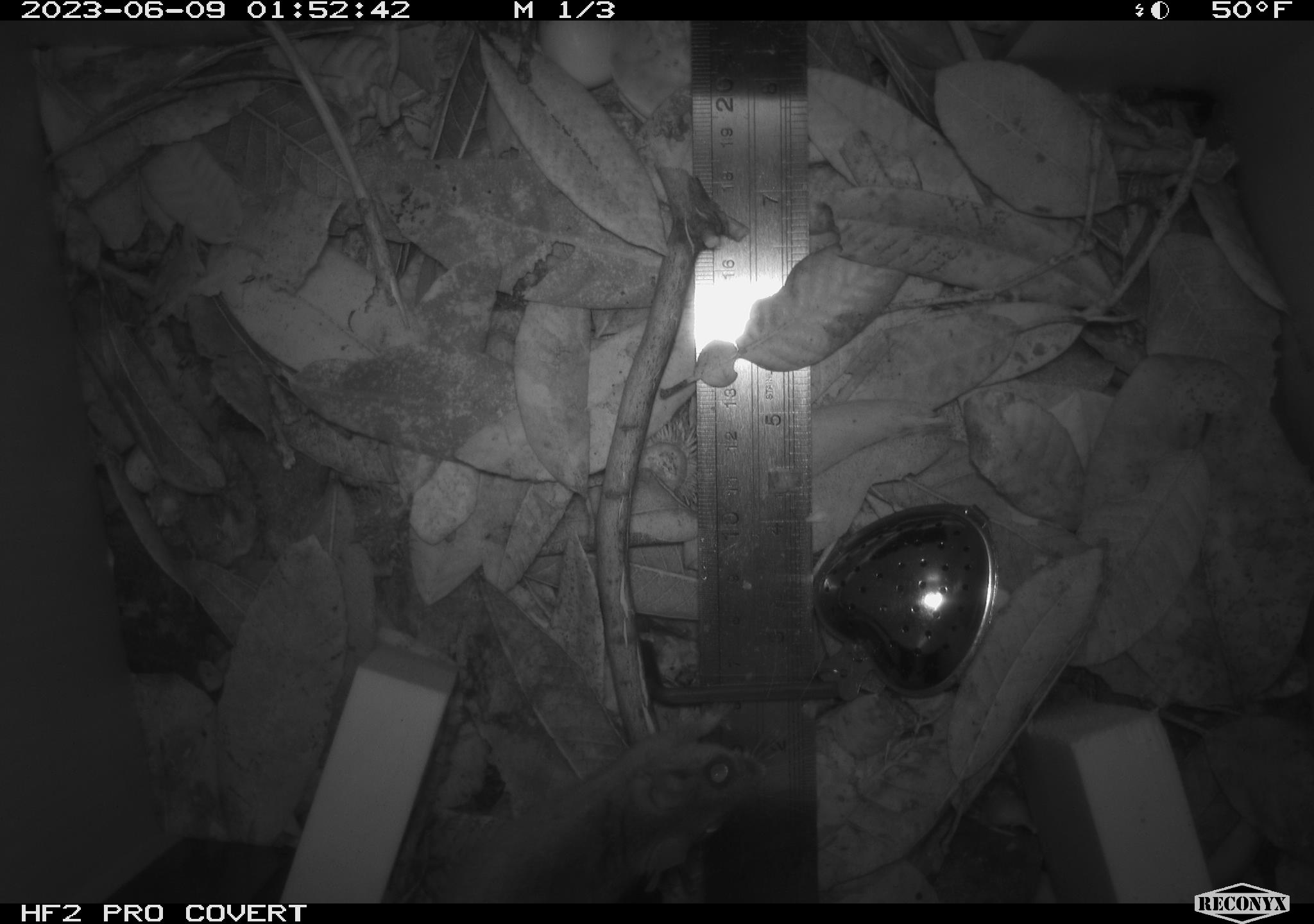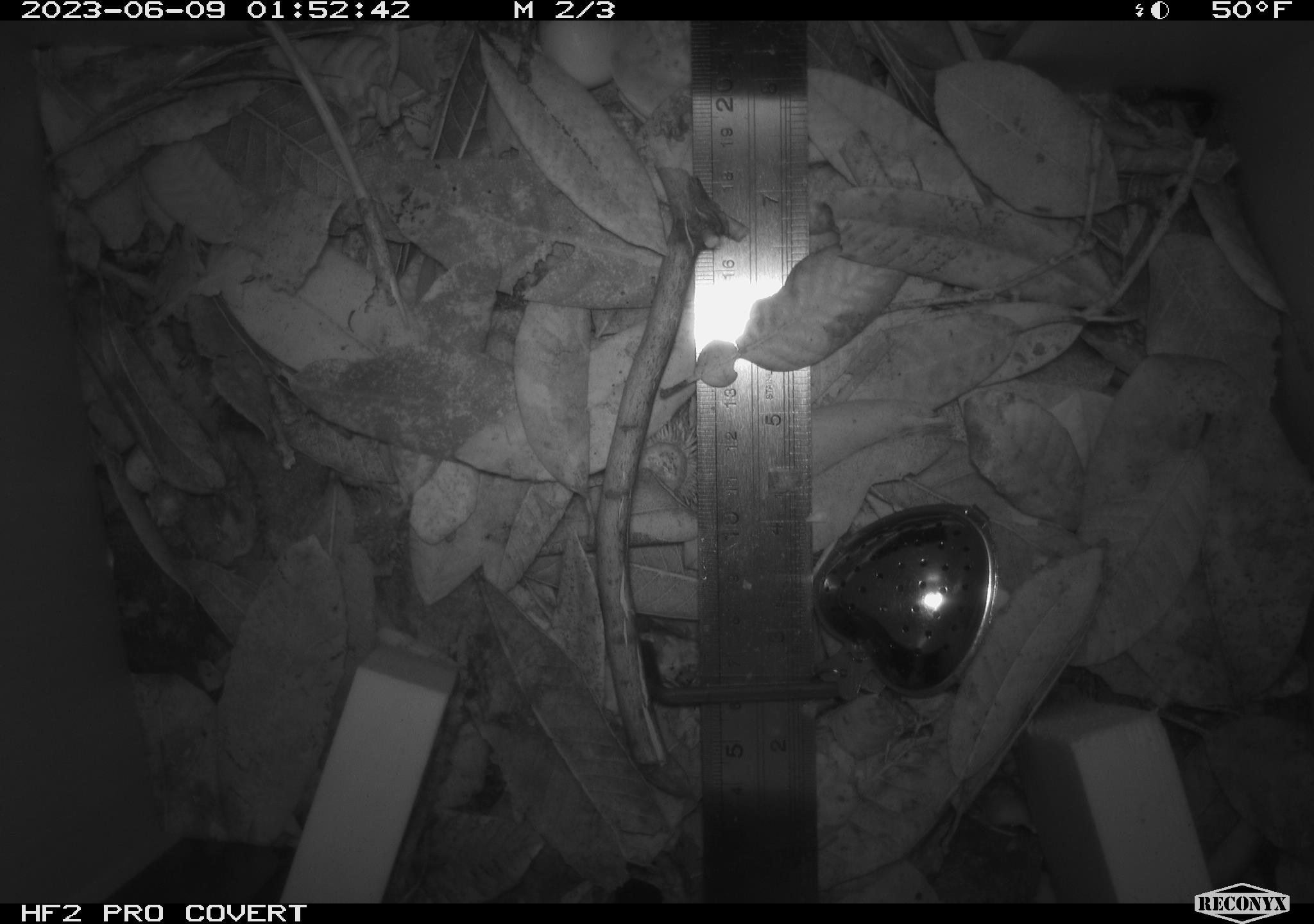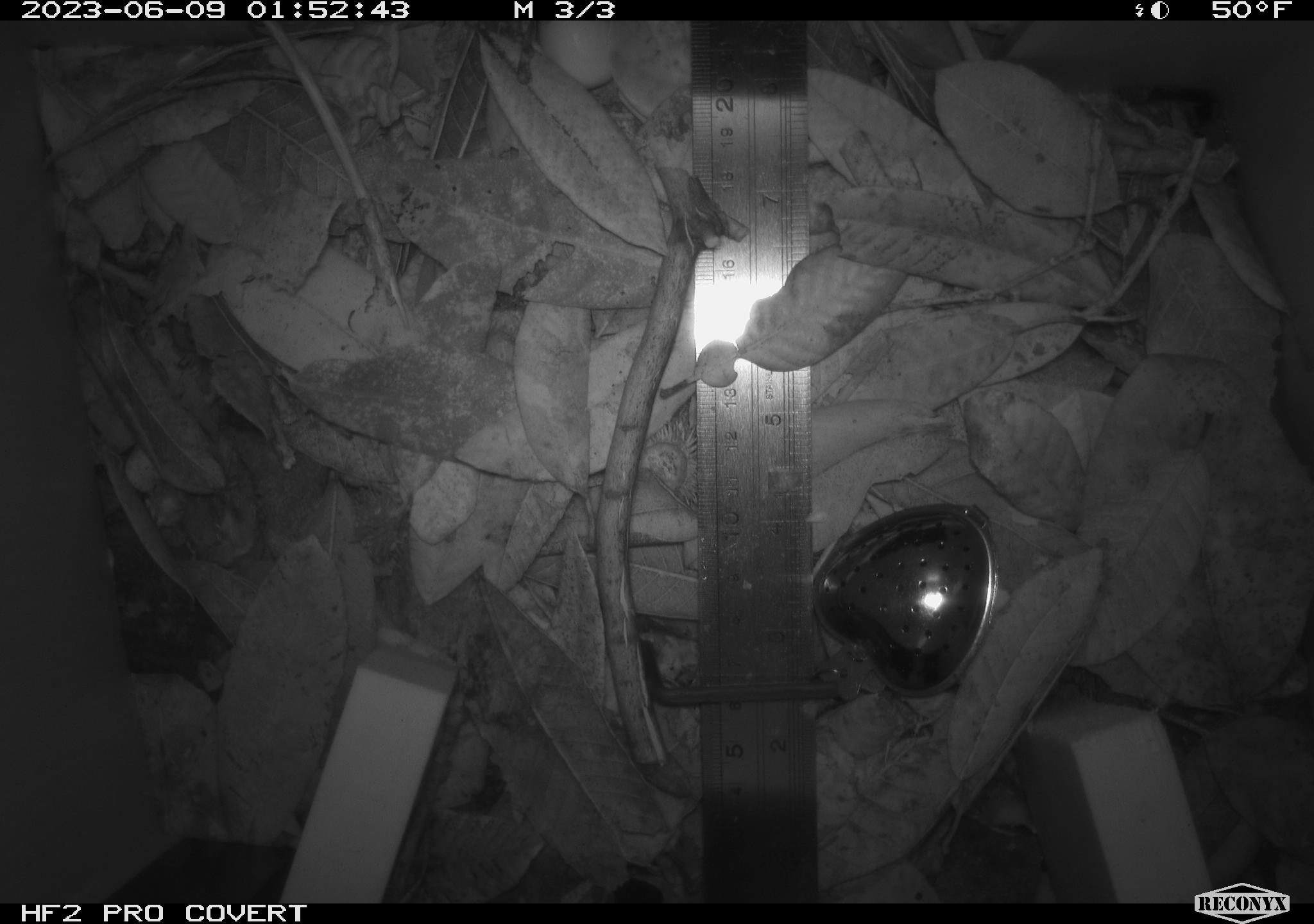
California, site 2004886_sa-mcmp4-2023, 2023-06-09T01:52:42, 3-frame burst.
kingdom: Animalia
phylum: Chordata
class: Mammalia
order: Rodentia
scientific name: Rodentia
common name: mouse species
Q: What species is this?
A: Mouse species (Rodentia).